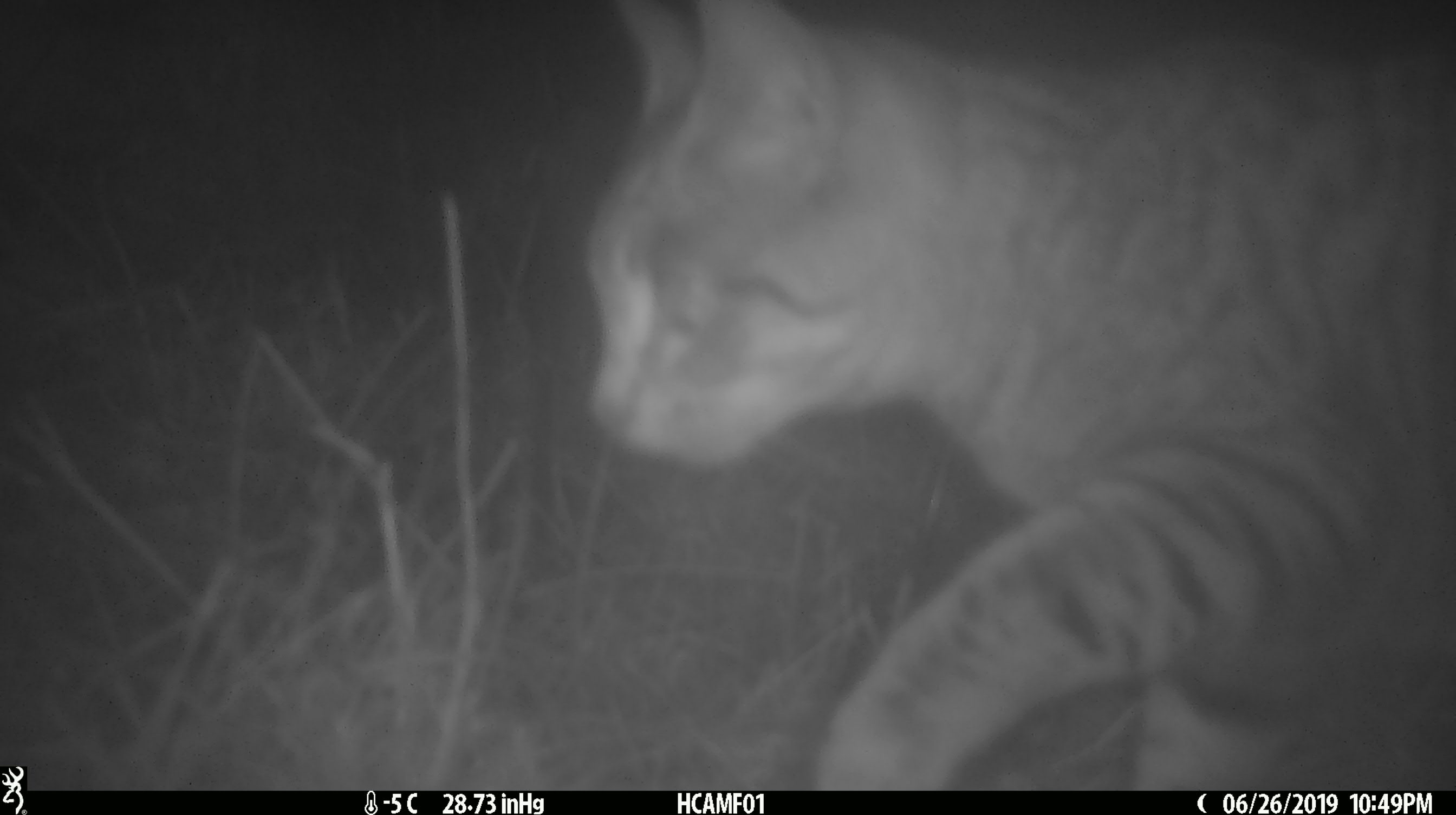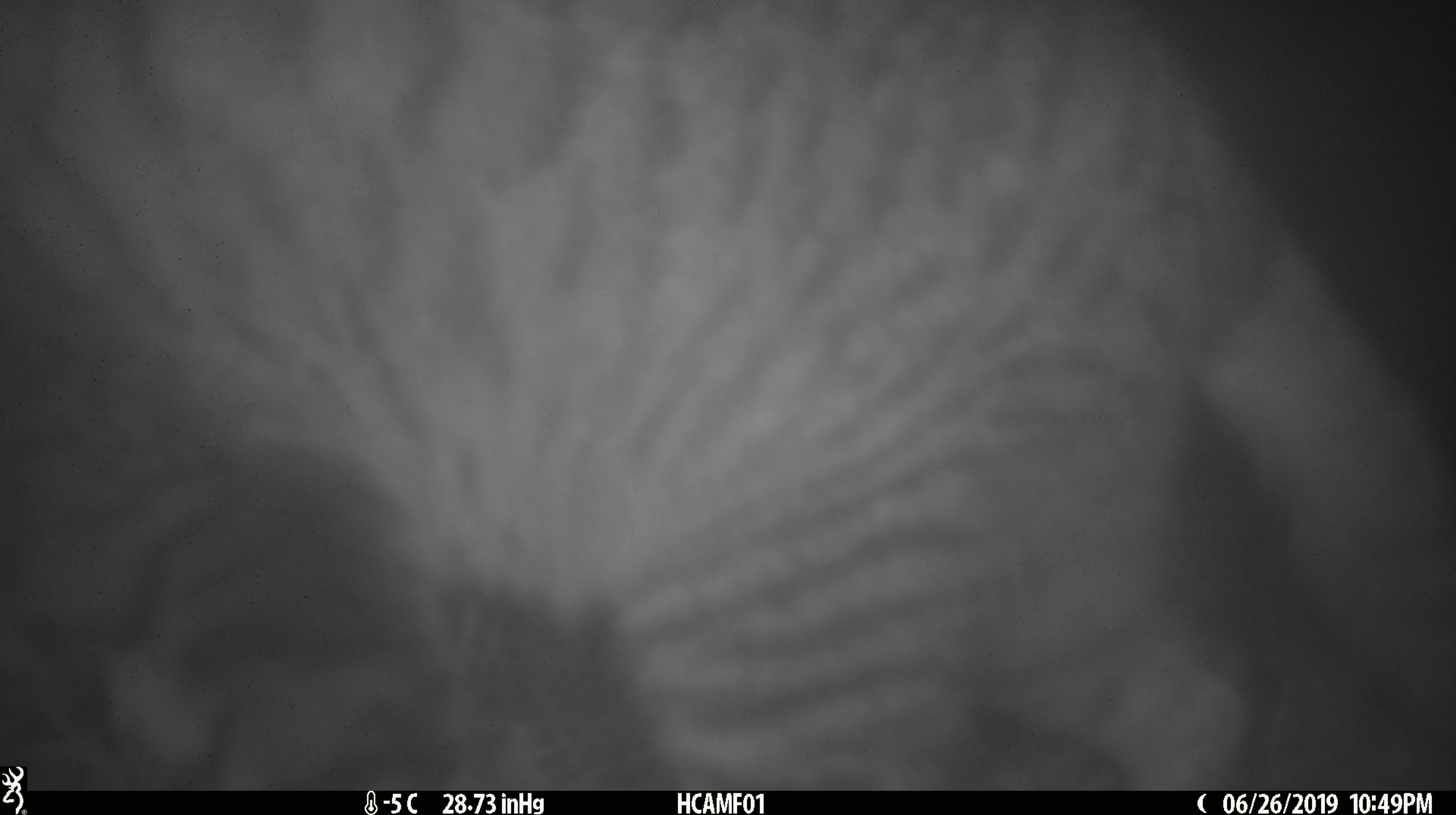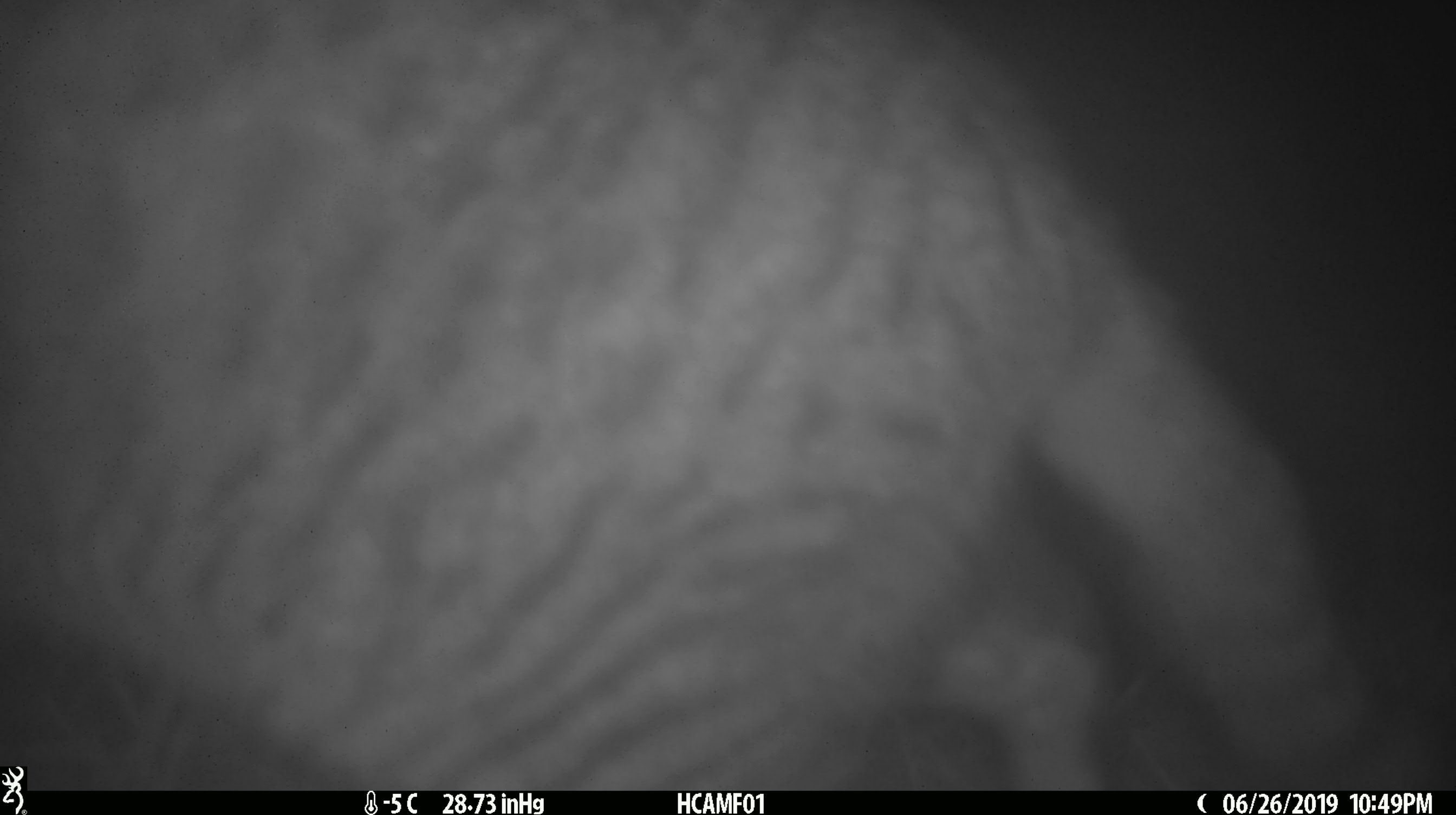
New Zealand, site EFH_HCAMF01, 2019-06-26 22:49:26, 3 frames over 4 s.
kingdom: Animalia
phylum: Chordata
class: Mammalia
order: Carnivora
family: Felidae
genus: Felis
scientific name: Felis catus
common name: domestic cat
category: cat